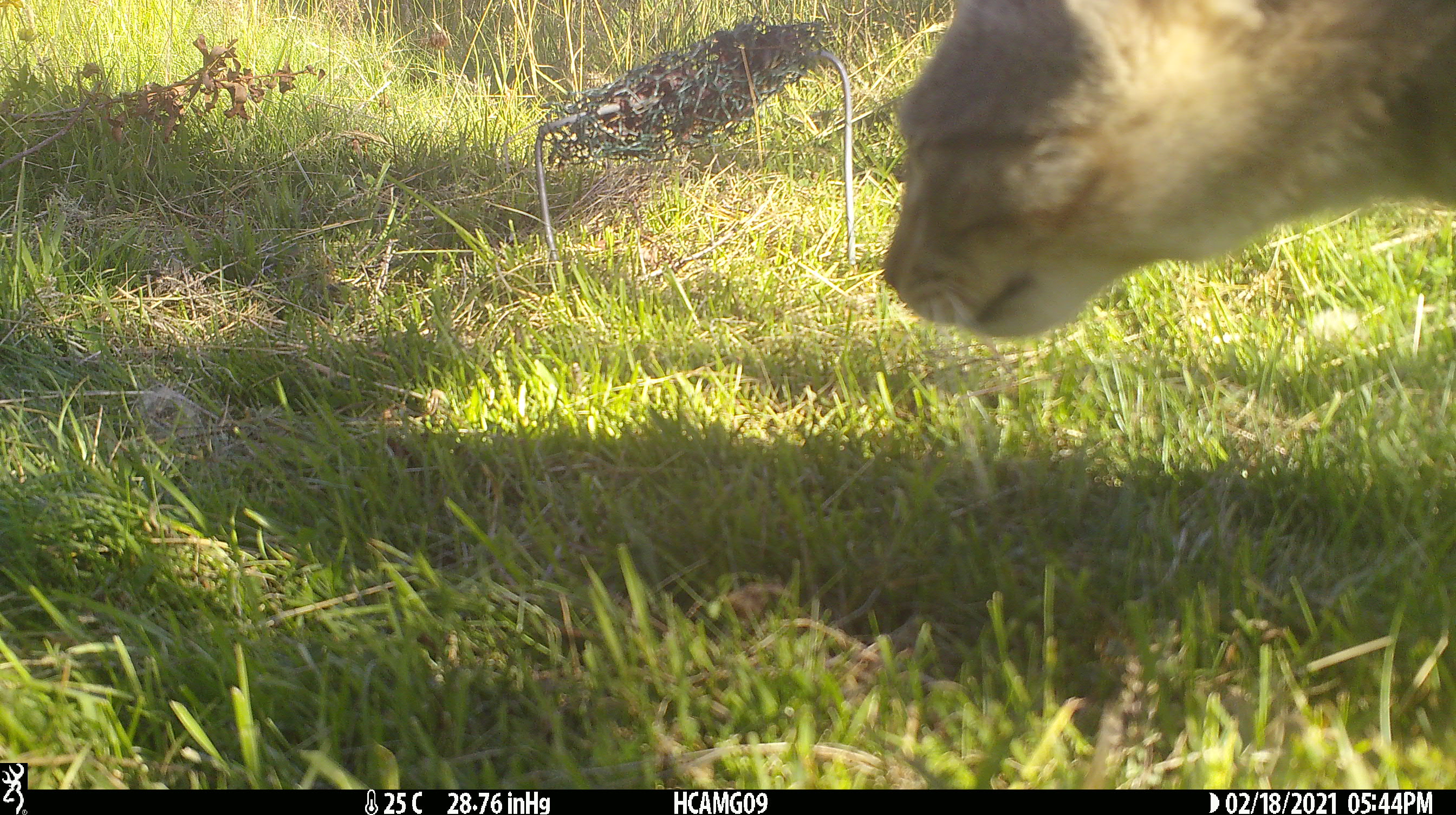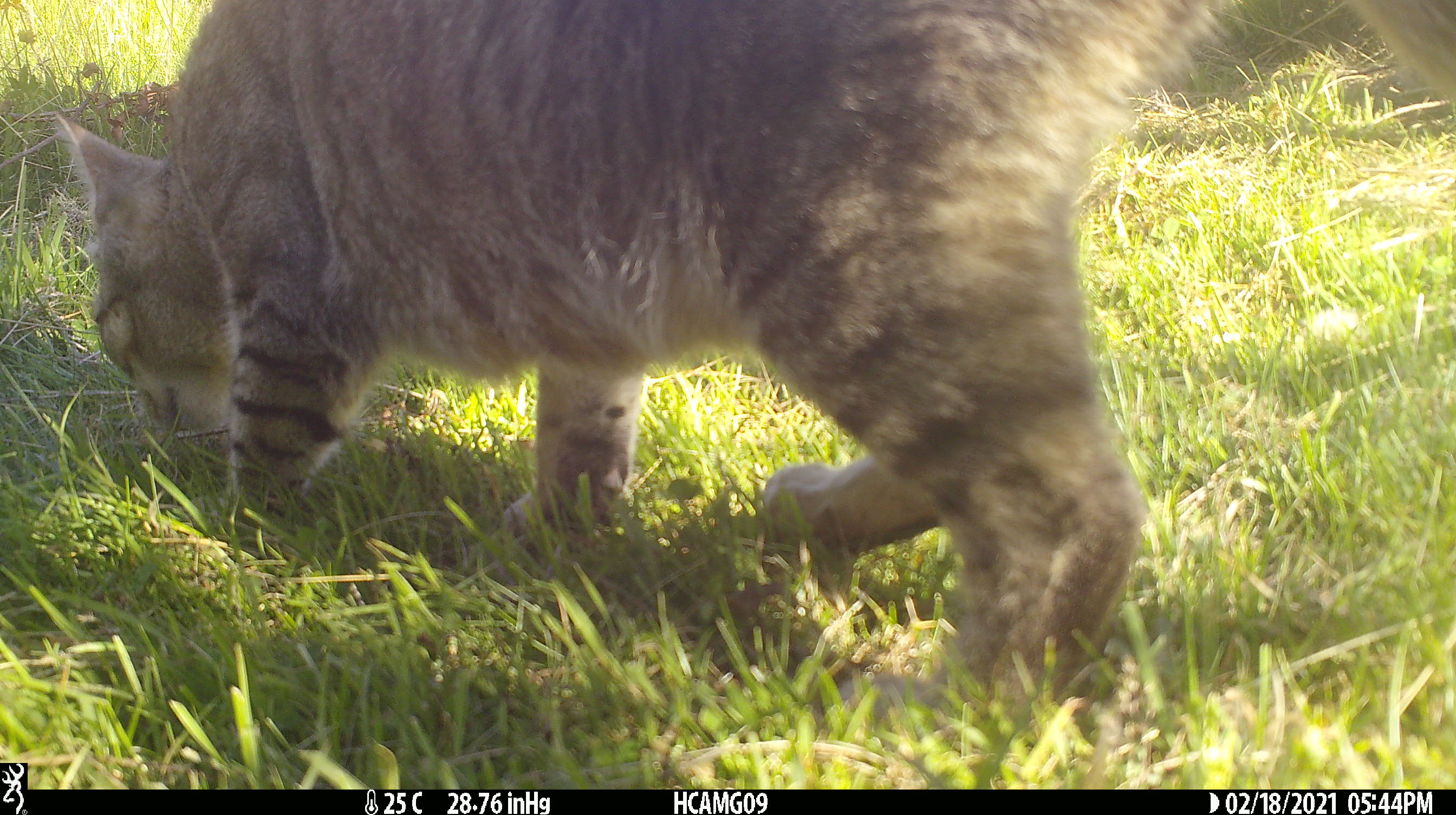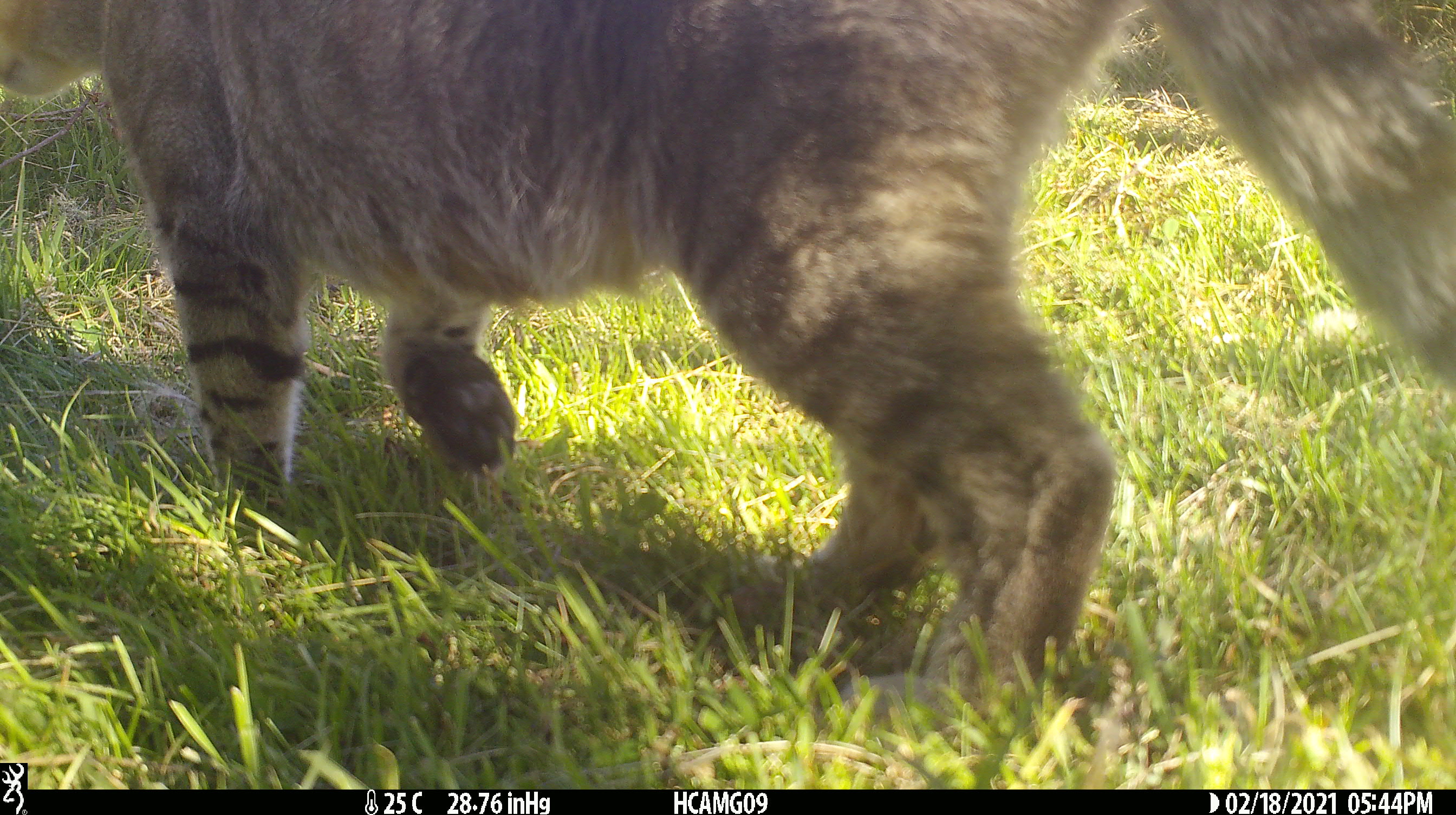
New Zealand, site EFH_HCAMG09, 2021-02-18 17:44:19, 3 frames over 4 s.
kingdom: Animalia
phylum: Chordata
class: Mammalia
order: Carnivora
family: Felidae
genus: Felis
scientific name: Felis catus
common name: domestic cat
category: cat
Cat (domestic cat) (Felis catus).